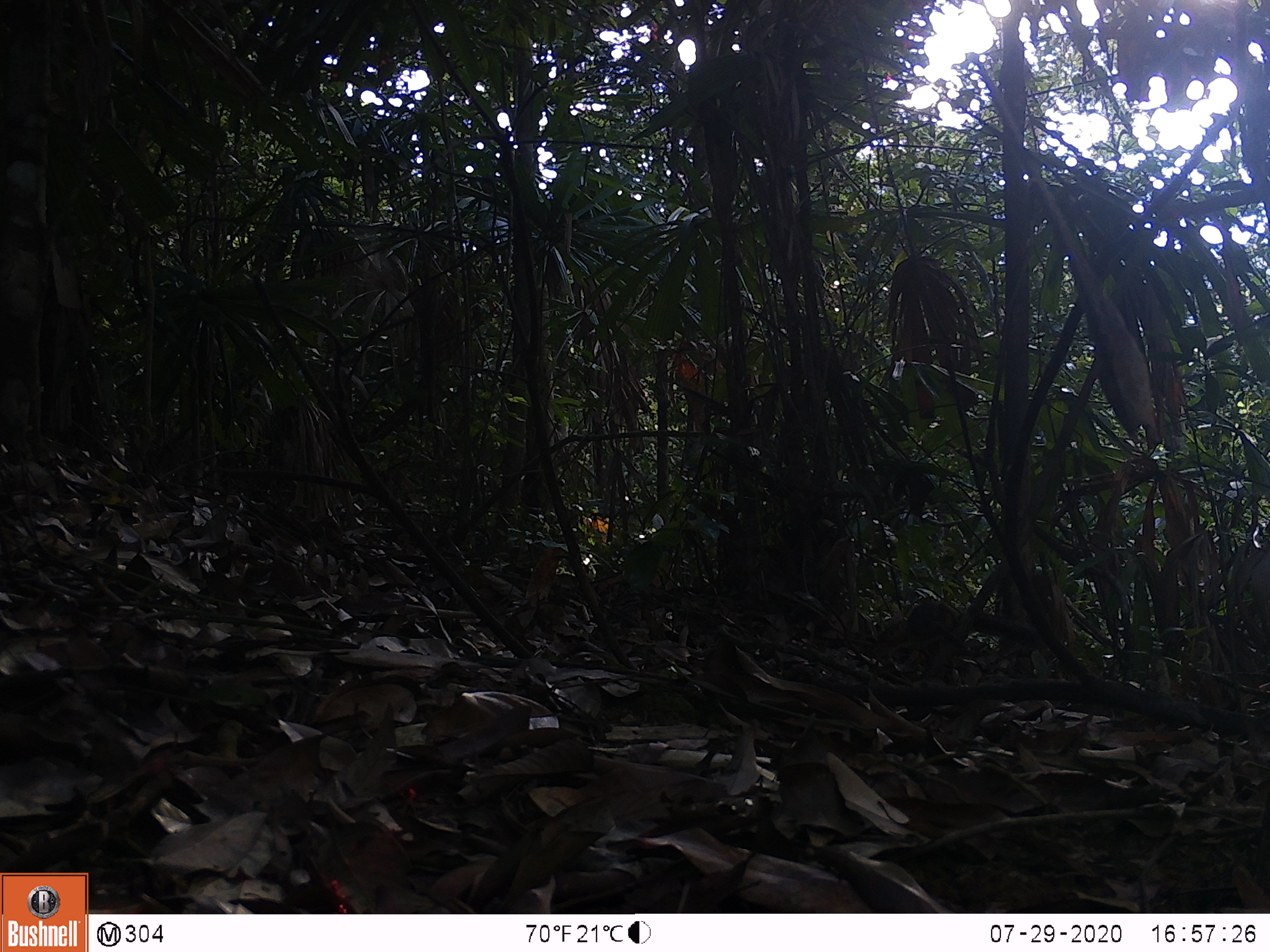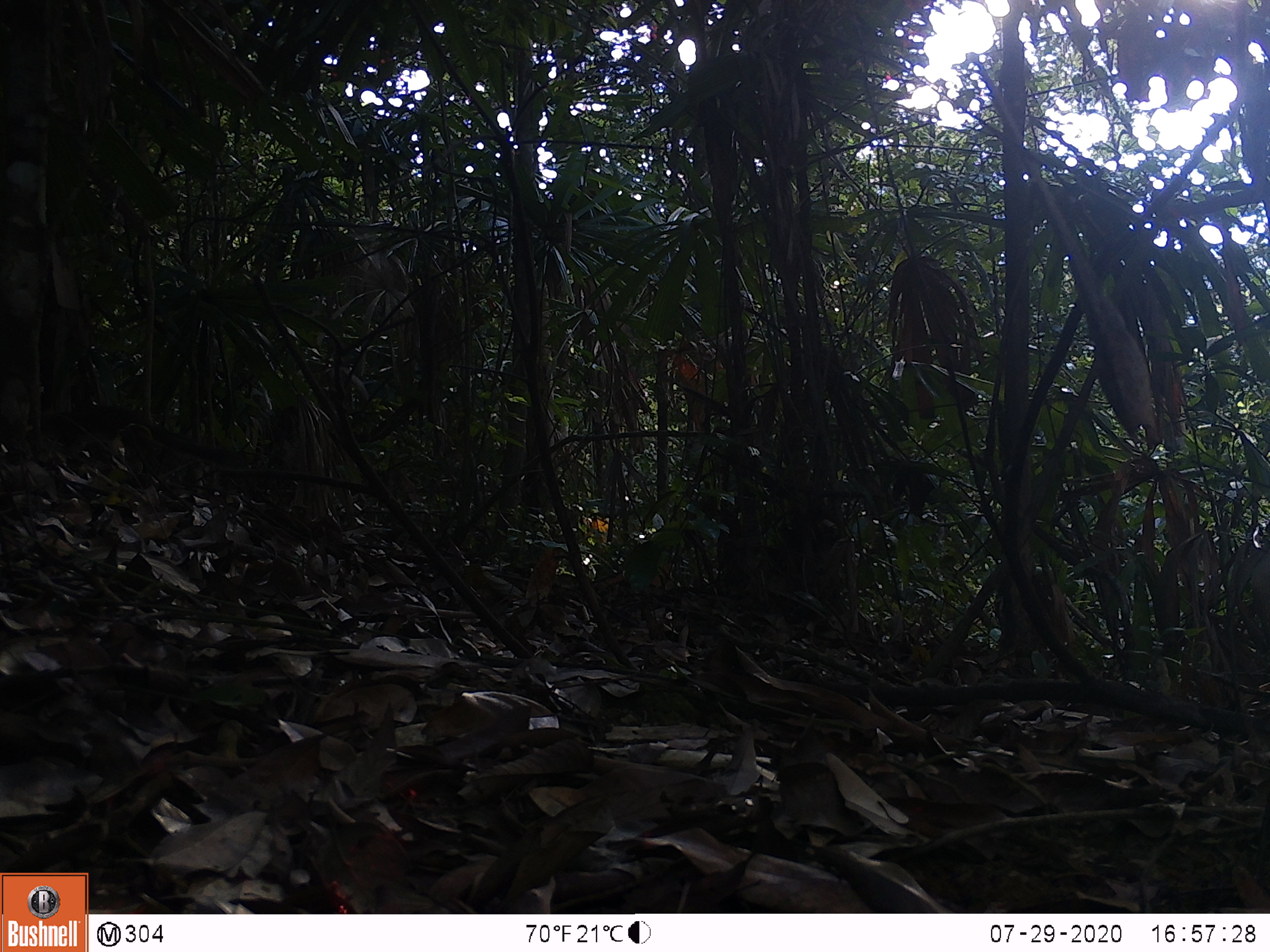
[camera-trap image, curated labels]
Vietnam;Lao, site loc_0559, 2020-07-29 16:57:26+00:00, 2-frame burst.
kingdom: Animalia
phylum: Chordata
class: Mammalia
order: Scandentia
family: Tupaiidae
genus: Tupaia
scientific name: Tupaia belangeri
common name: northern treeshrew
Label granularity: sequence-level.